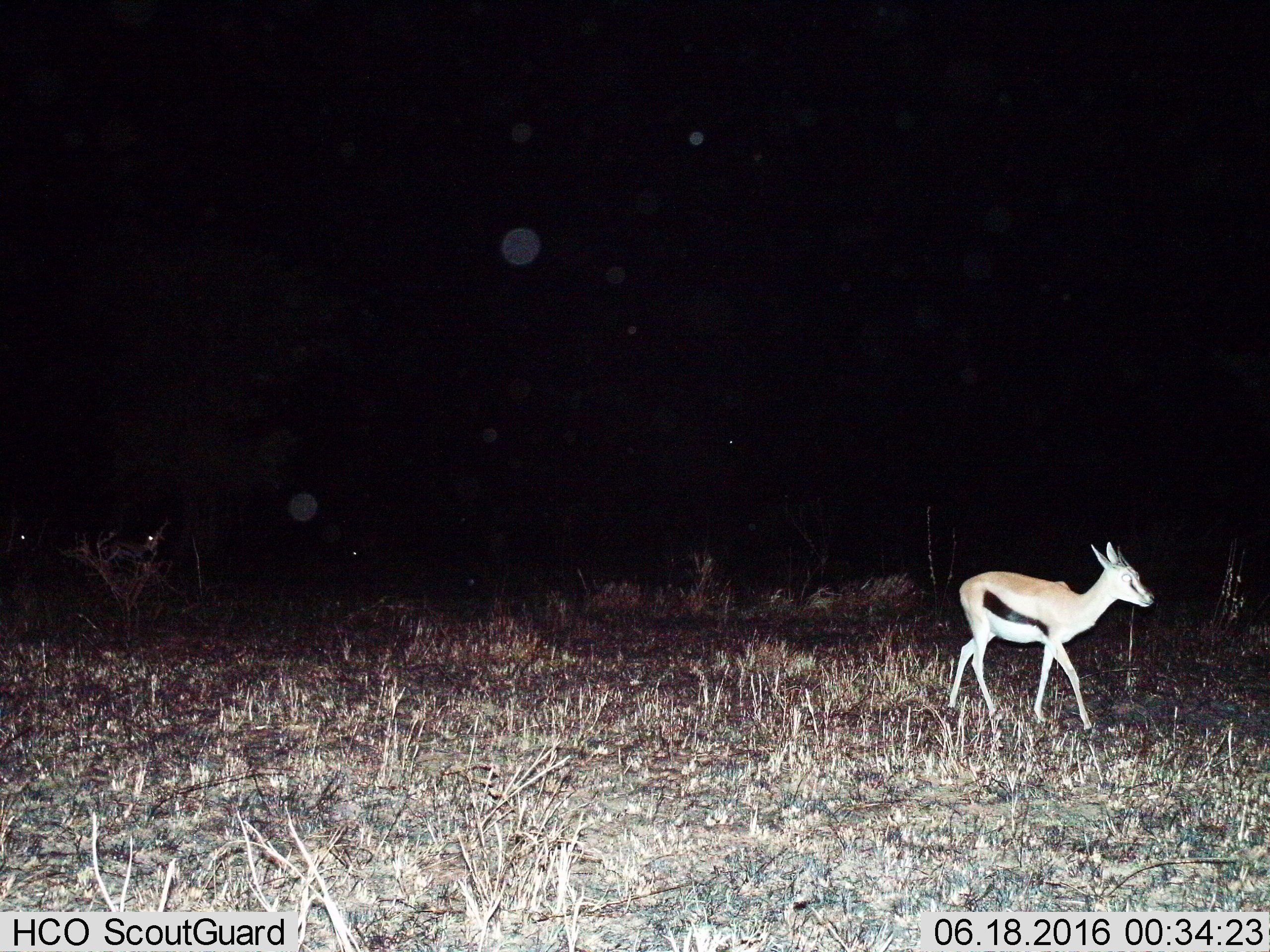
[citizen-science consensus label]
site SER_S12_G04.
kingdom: Animalia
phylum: Chordata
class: Mammalia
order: Artiodactyla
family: Bovidae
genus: Eudorcas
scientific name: Eudorcas thomsonii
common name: thomson's gazelle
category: gazellethomsons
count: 1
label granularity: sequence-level